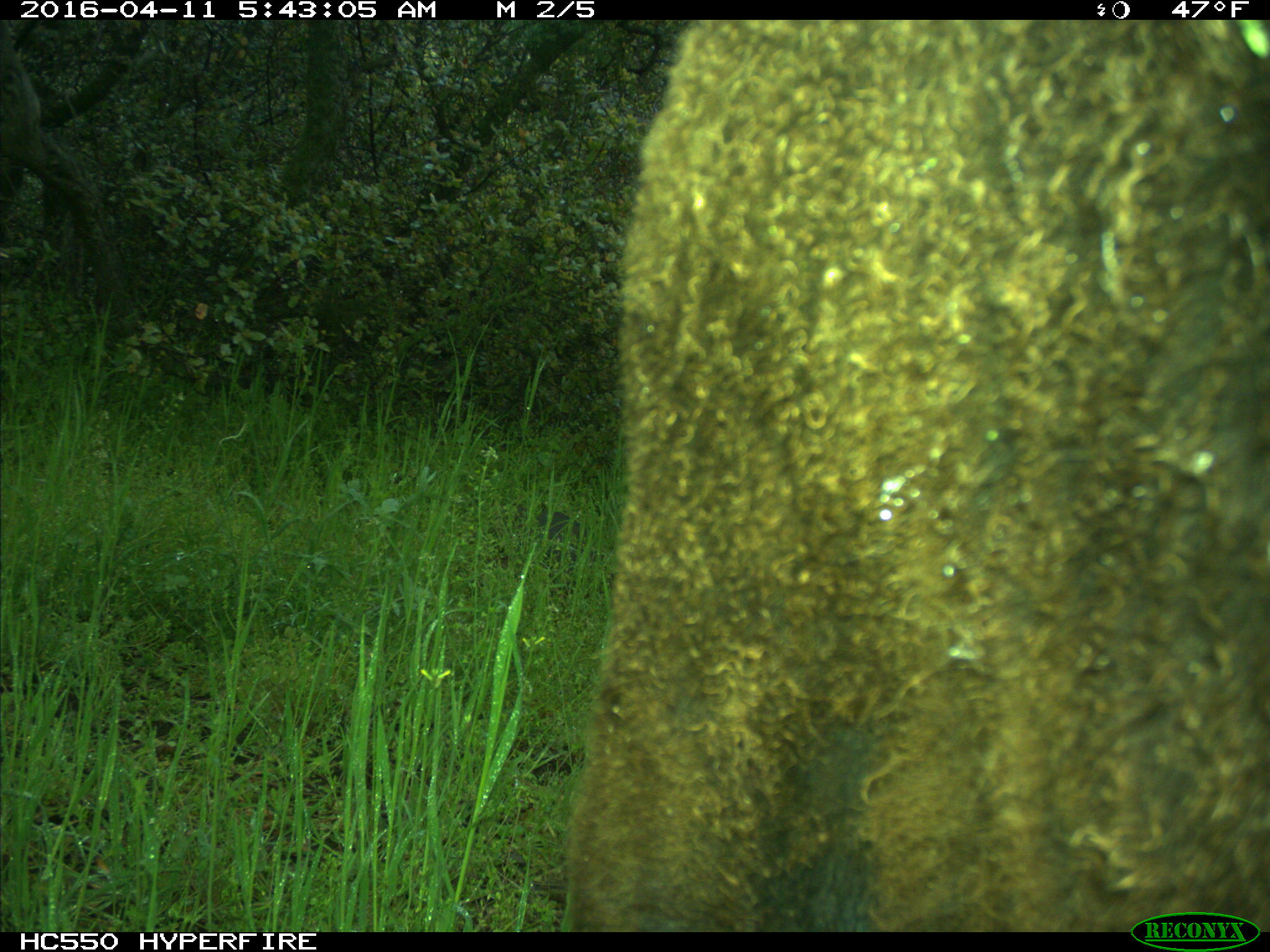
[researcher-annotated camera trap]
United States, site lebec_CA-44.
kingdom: Animalia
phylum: Chordata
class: Mammalia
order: Artiodactyla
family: Bovidae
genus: Bos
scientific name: Bos taurus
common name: domestic cow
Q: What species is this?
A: Bos taurus (domestic cow).